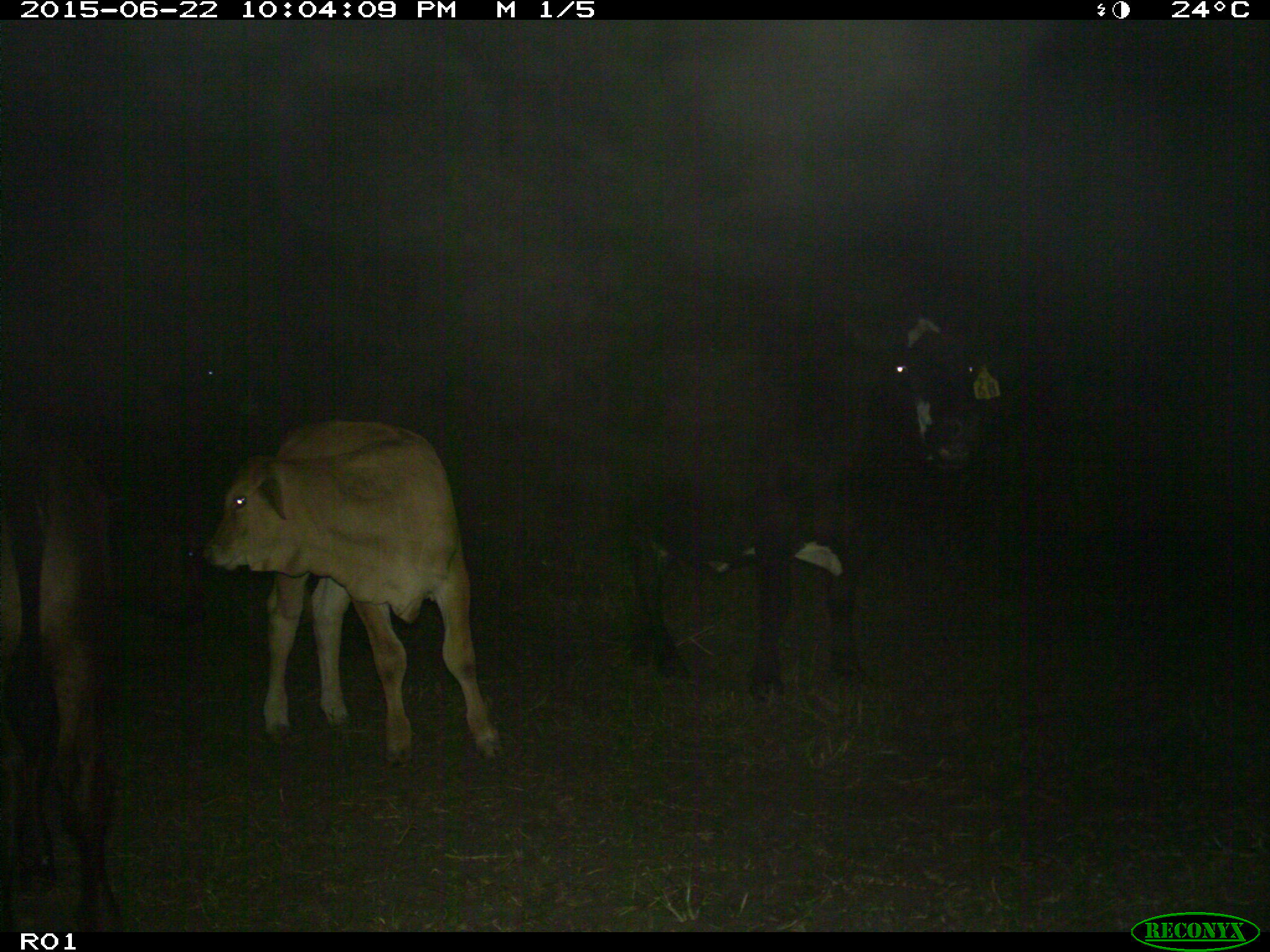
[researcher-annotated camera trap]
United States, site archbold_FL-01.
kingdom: Animalia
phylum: Chordata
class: Mammalia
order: Artiodactyla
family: Bovidae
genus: Bos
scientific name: Bos taurus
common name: domestic cow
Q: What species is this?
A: Bos taurus (domestic cow).